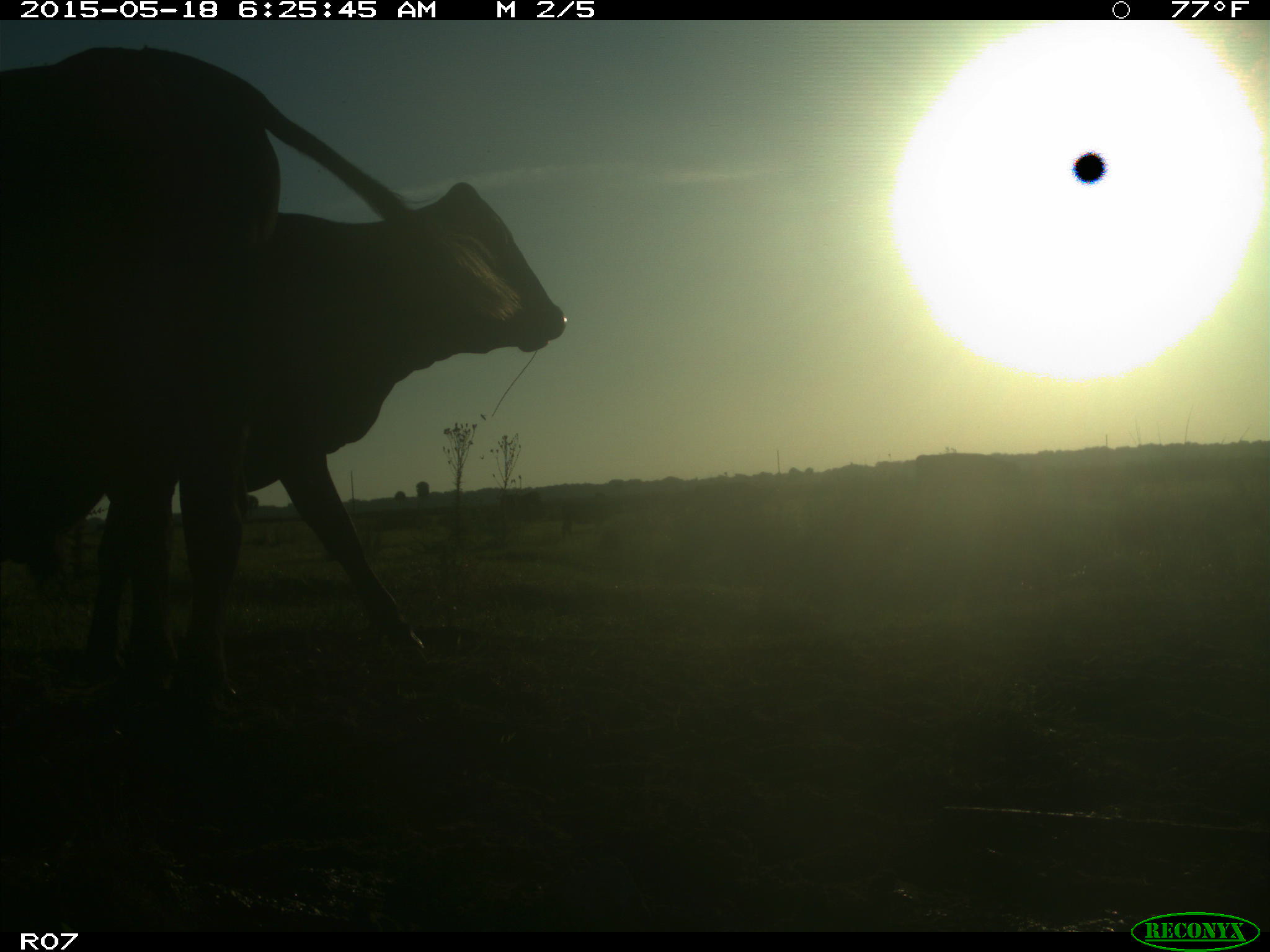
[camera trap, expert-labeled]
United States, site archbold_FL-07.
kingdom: Animalia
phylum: Chordata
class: Mammalia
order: Artiodactyla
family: Bovidae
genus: Bos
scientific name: Bos taurus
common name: domestic cow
Bos taurus (domestic cow).